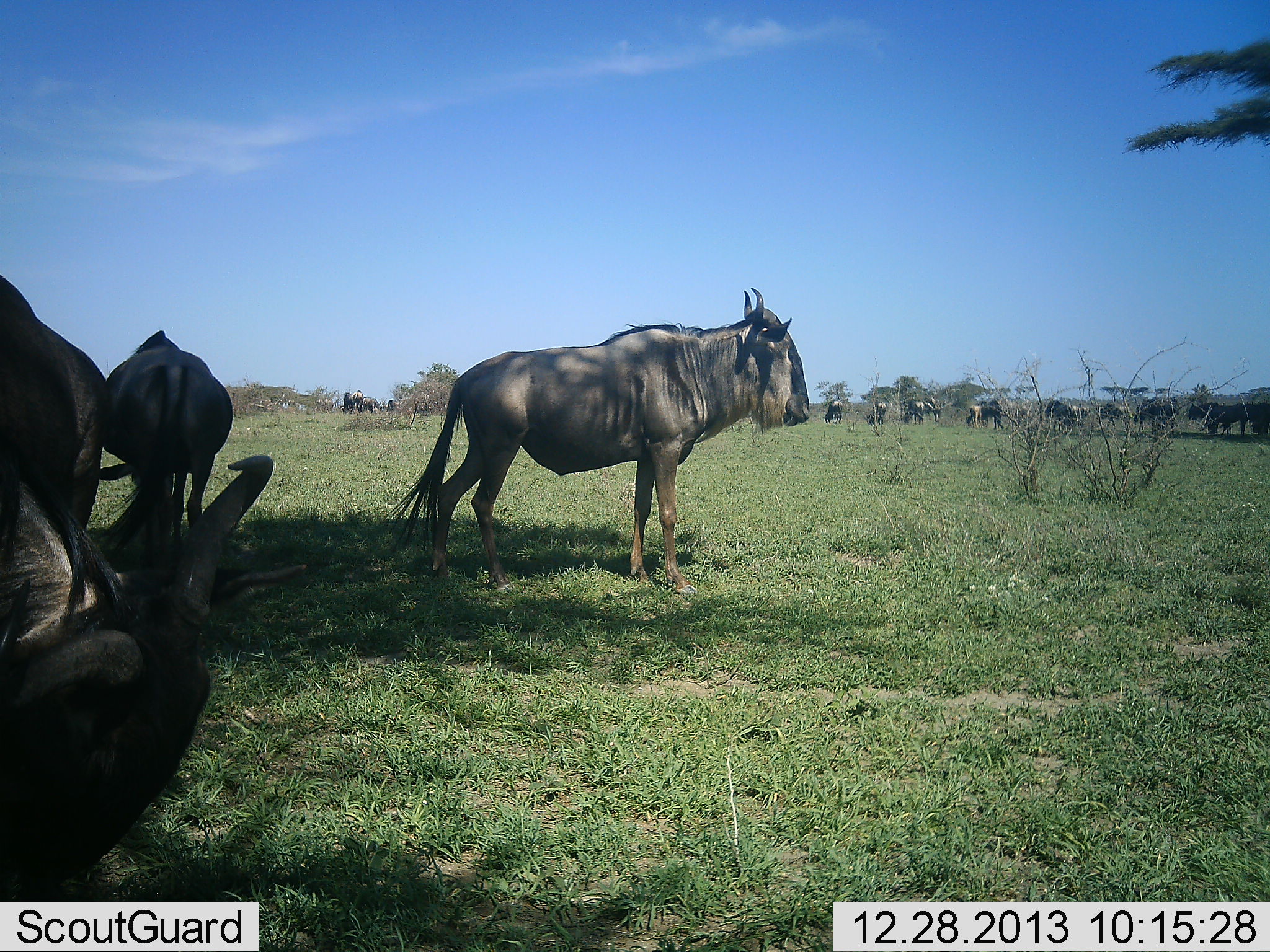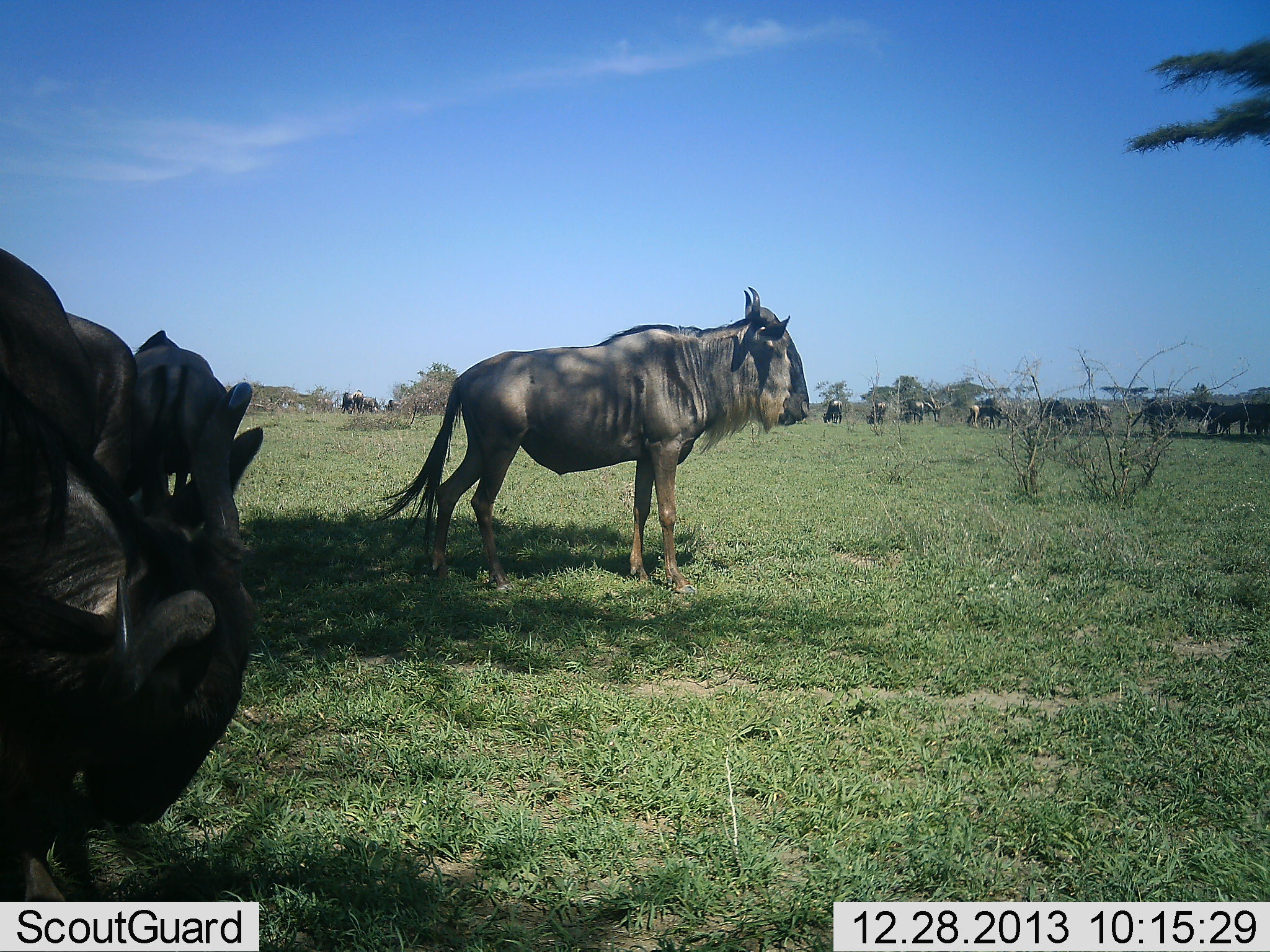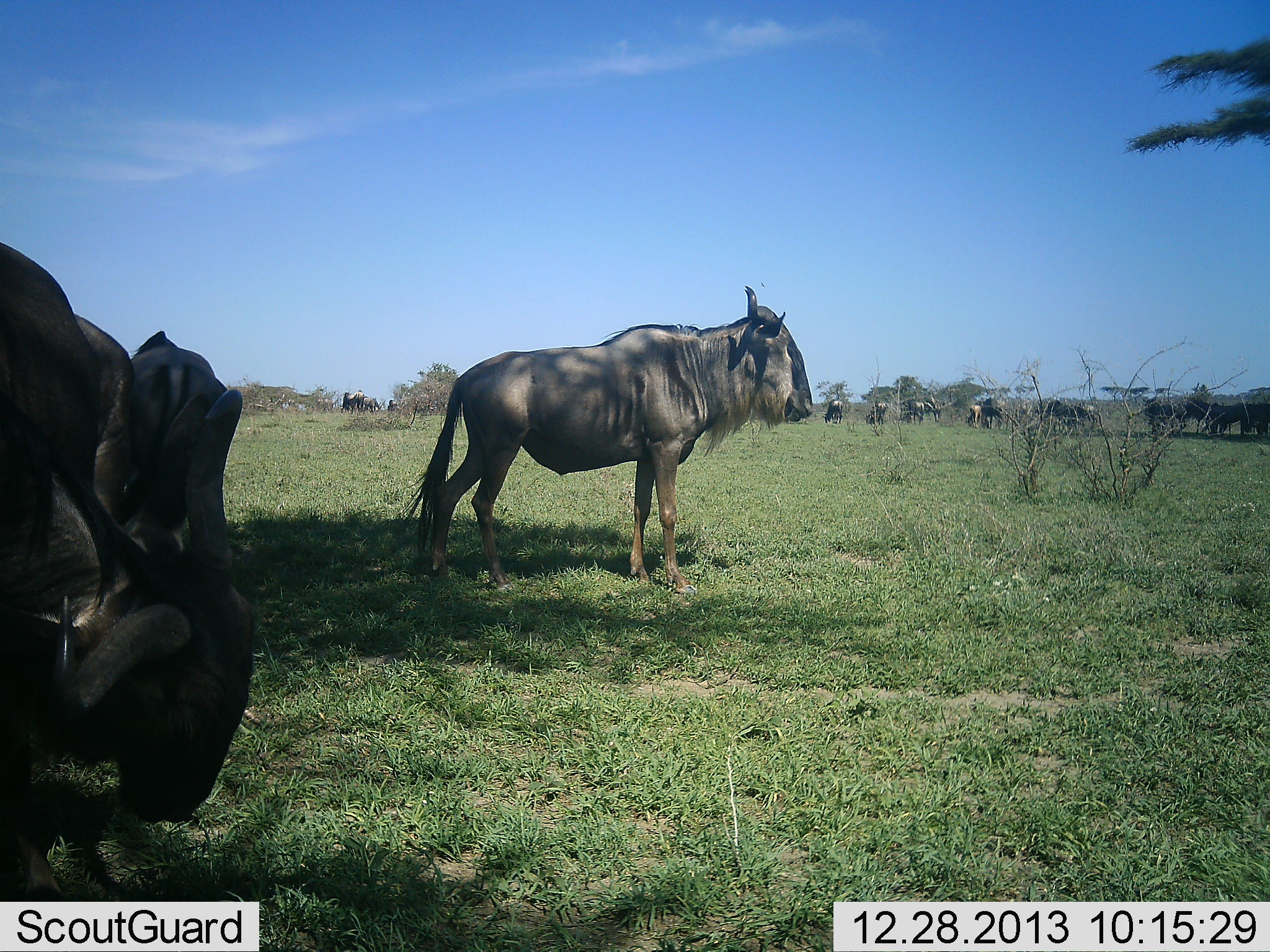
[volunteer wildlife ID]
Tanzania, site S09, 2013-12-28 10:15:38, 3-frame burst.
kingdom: Animalia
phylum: Chordata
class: Mammalia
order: Artiodactyla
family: Bovidae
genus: Connochaetes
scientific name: Connochaetes taurinus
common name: blue wildebeest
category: wildebeest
Wildebeest (blue wildebeest) (Connochaetes taurinus), count 11-50. Behavior (volunteer vote fractions): standing 80%, resting 0%, moving 40%, interacting 0%. Young present (vote fraction): 0%. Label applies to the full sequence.